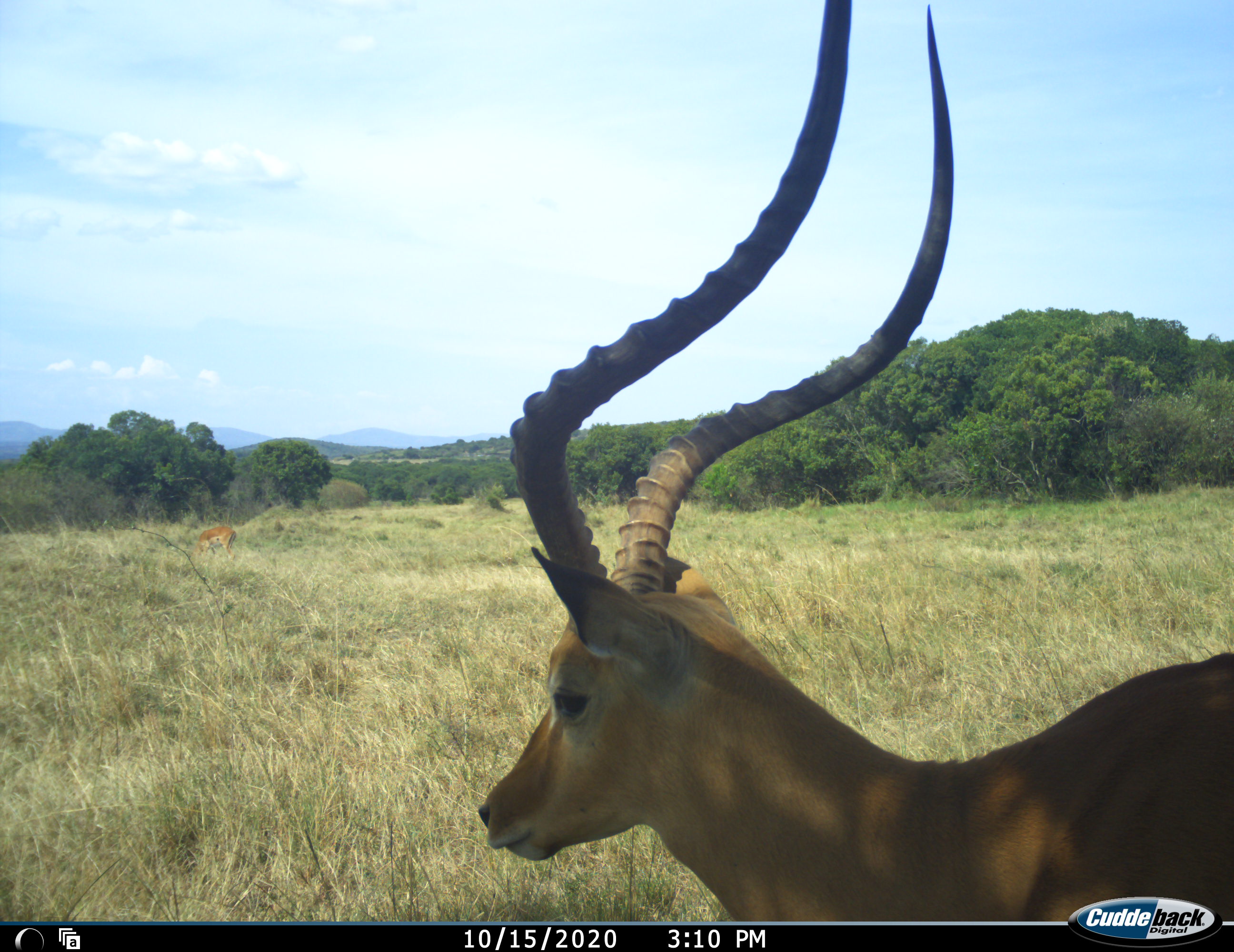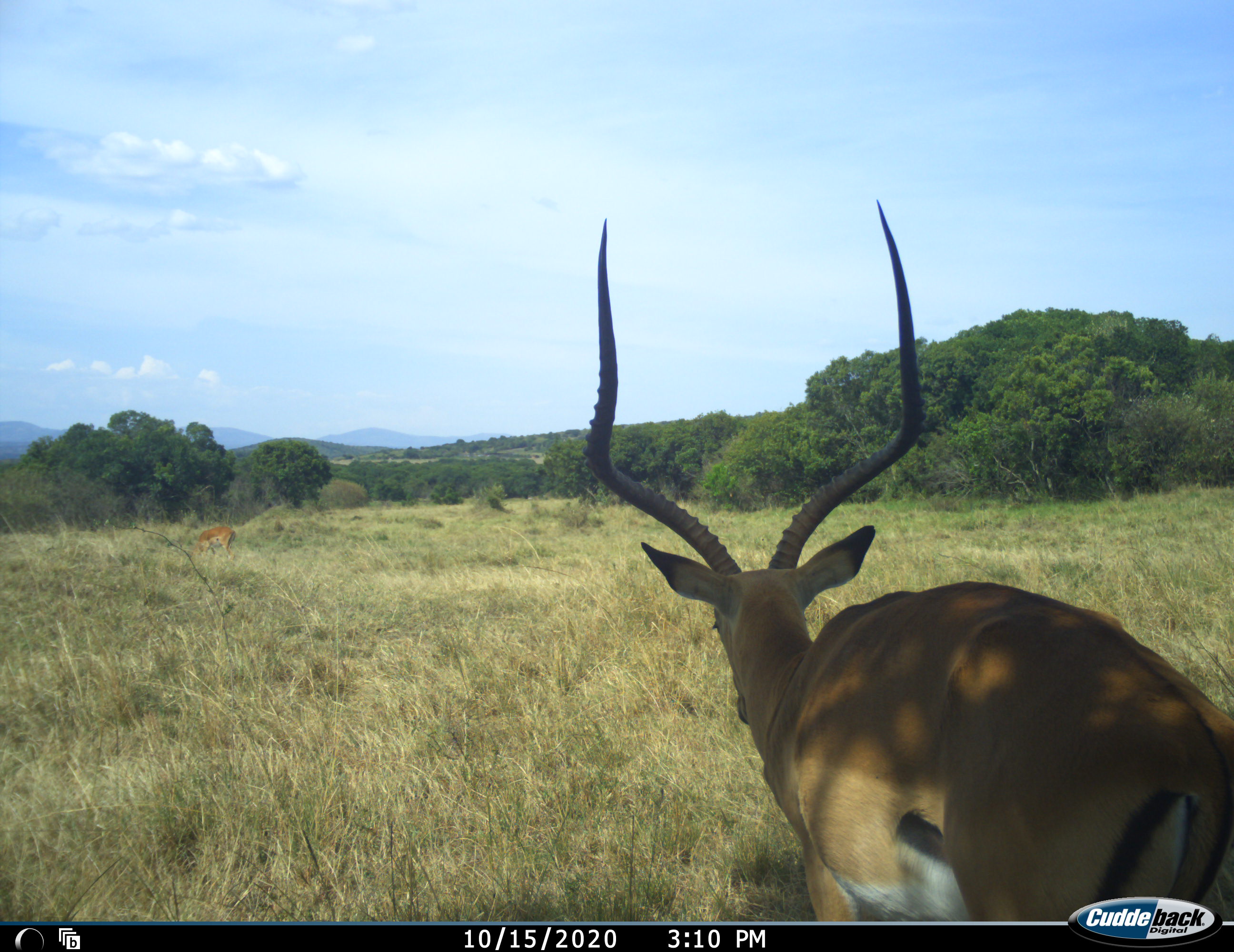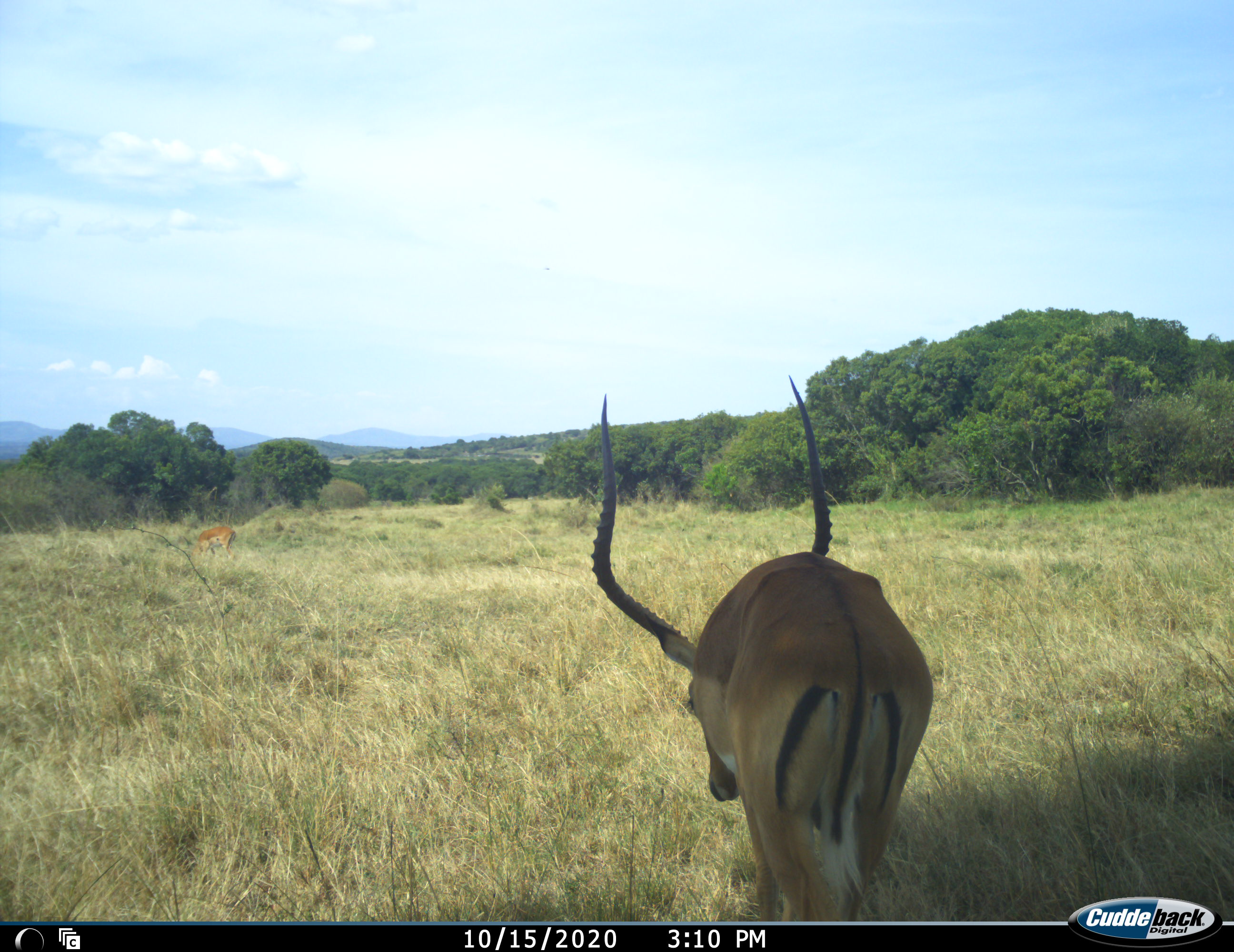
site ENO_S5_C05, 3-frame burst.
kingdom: Animalia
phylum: Chordata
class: Mammalia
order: Artiodactyla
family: Bovidae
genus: Aepyceros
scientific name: Aepyceros melampus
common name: impala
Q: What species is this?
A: Impala (Aepyceros melampus).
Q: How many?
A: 2.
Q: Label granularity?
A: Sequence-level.